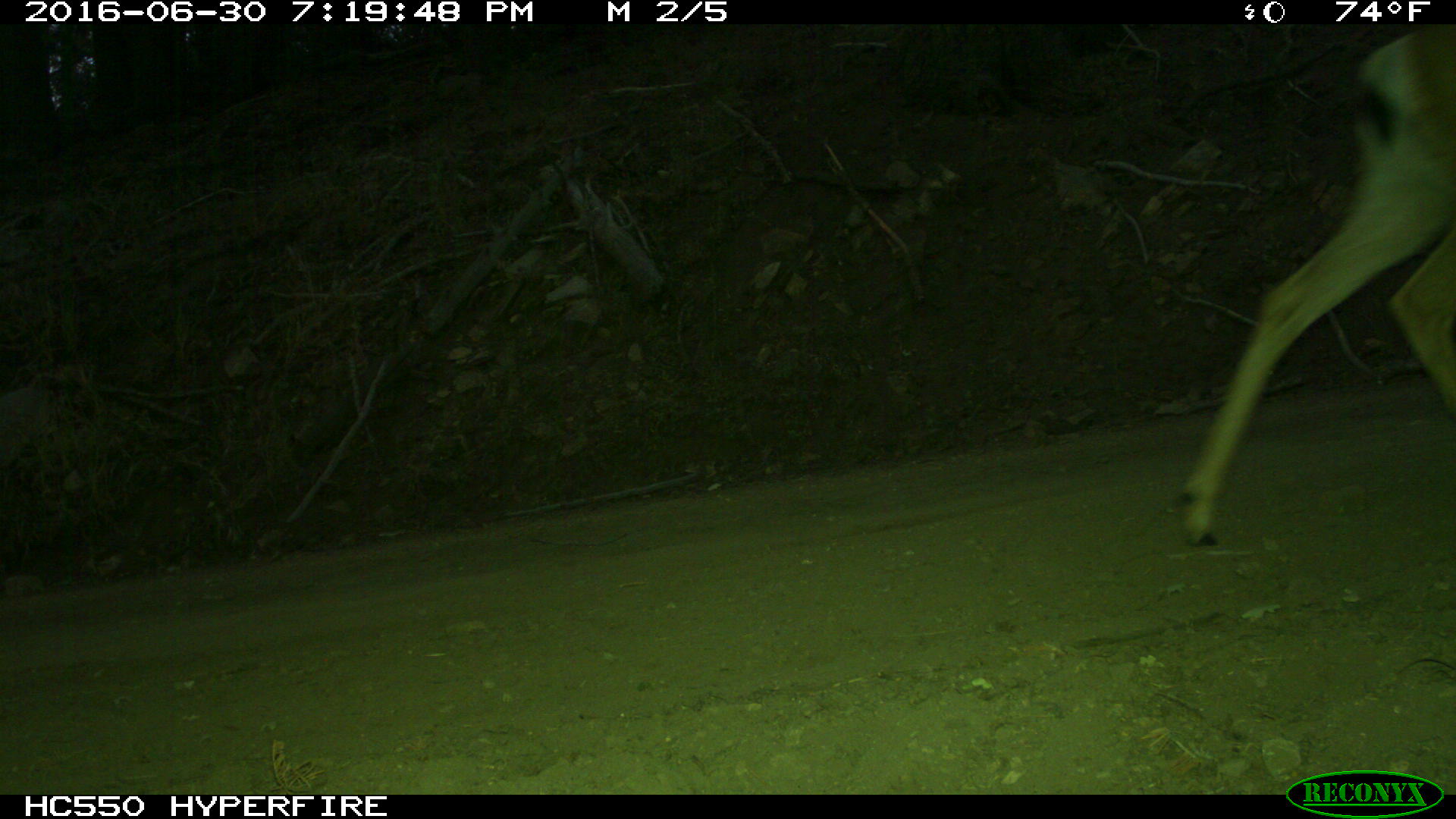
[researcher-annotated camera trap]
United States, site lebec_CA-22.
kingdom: Animalia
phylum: Chordata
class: Mammalia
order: Artiodactyla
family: Cervidae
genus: Odocoileus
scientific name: Odocoileus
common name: deer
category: unidentified deer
Unidentified deer (deer) (Odocoileus).